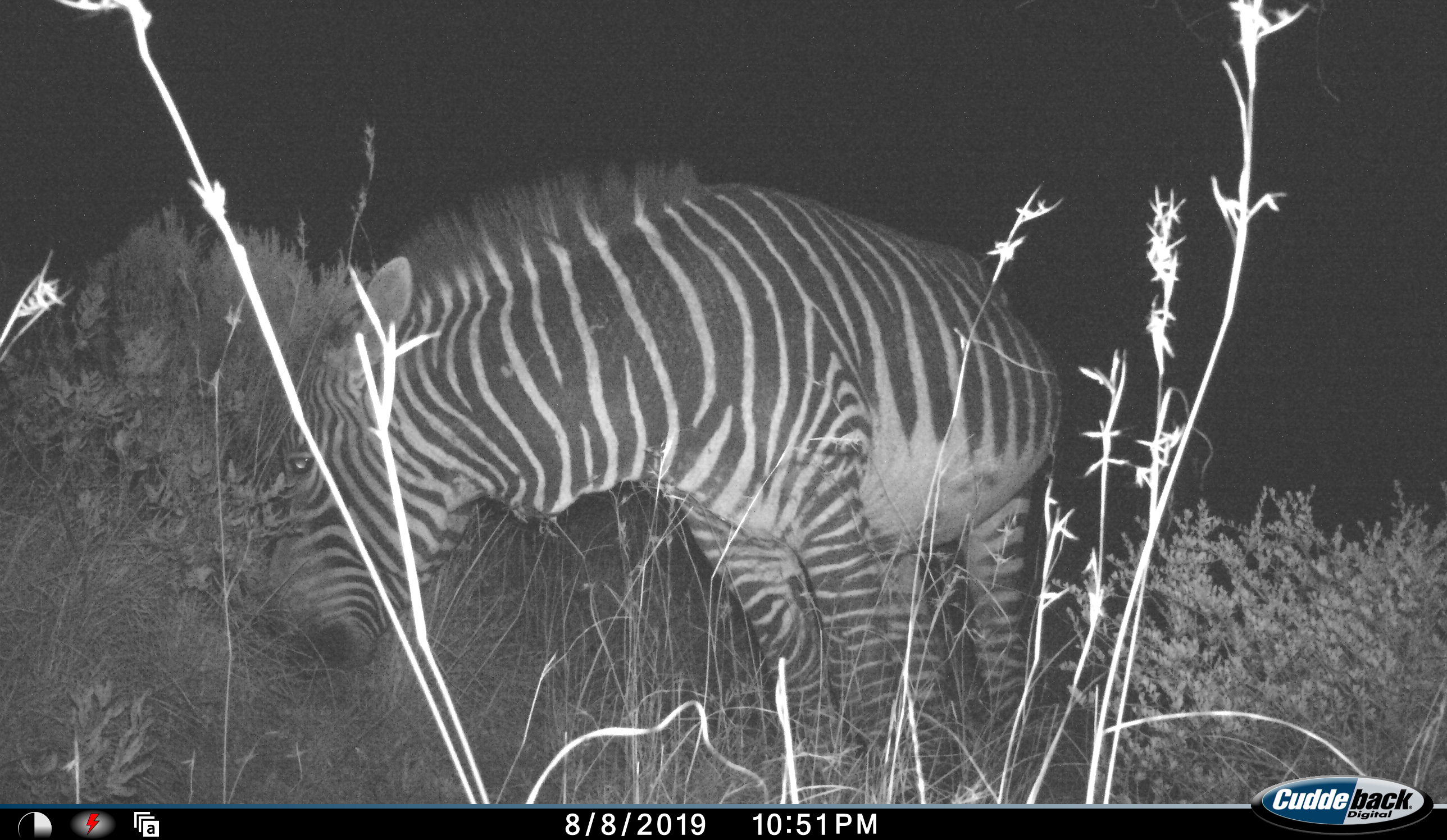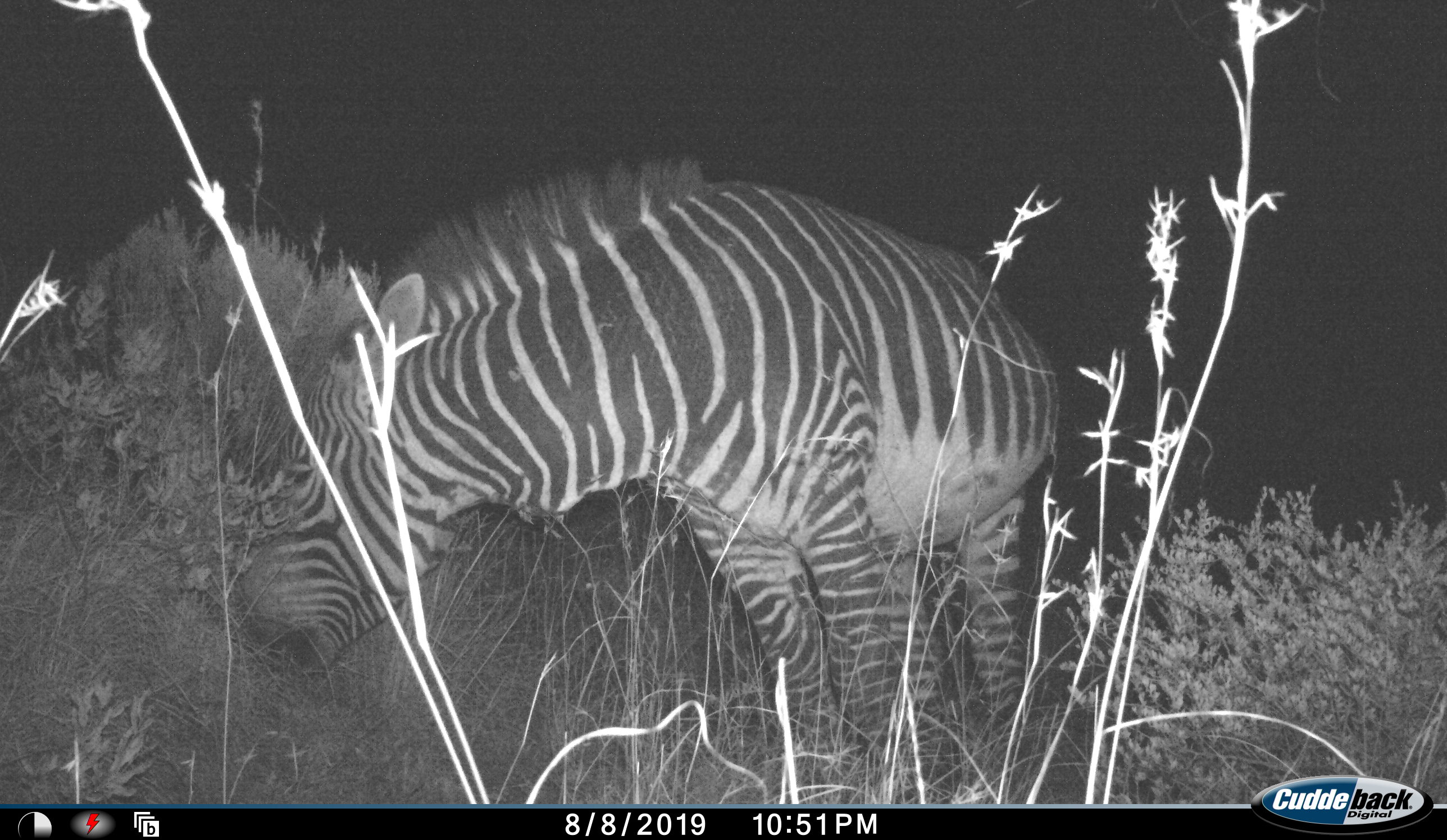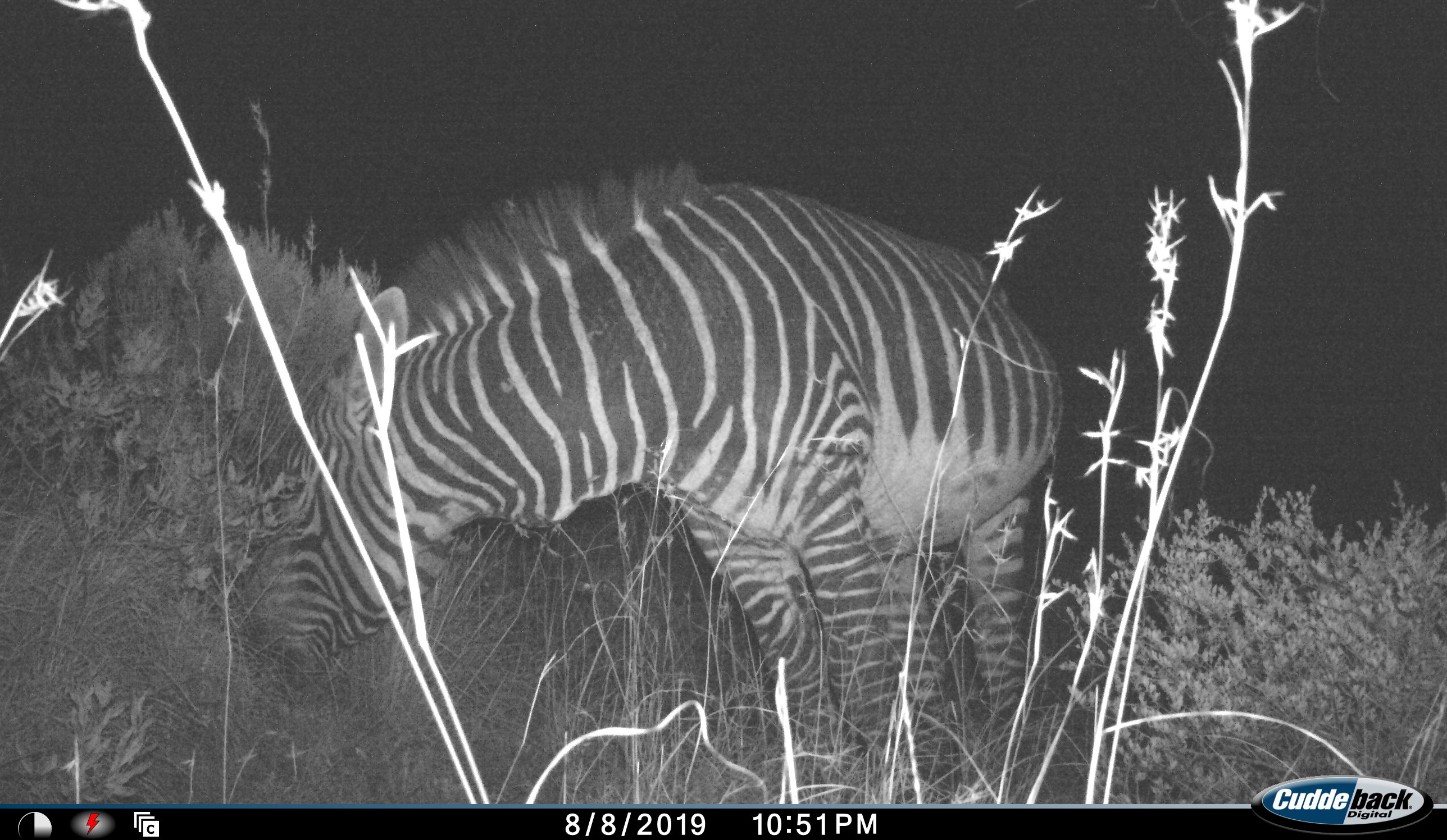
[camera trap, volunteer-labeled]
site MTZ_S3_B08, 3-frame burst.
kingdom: Animalia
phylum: Chordata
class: Mammalia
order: Perissodactyla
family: Equidae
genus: Equus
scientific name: Equus zebra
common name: mountain zebra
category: zebramountain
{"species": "zebramountain (mountain zebra) (Equus zebra)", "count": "1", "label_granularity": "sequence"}